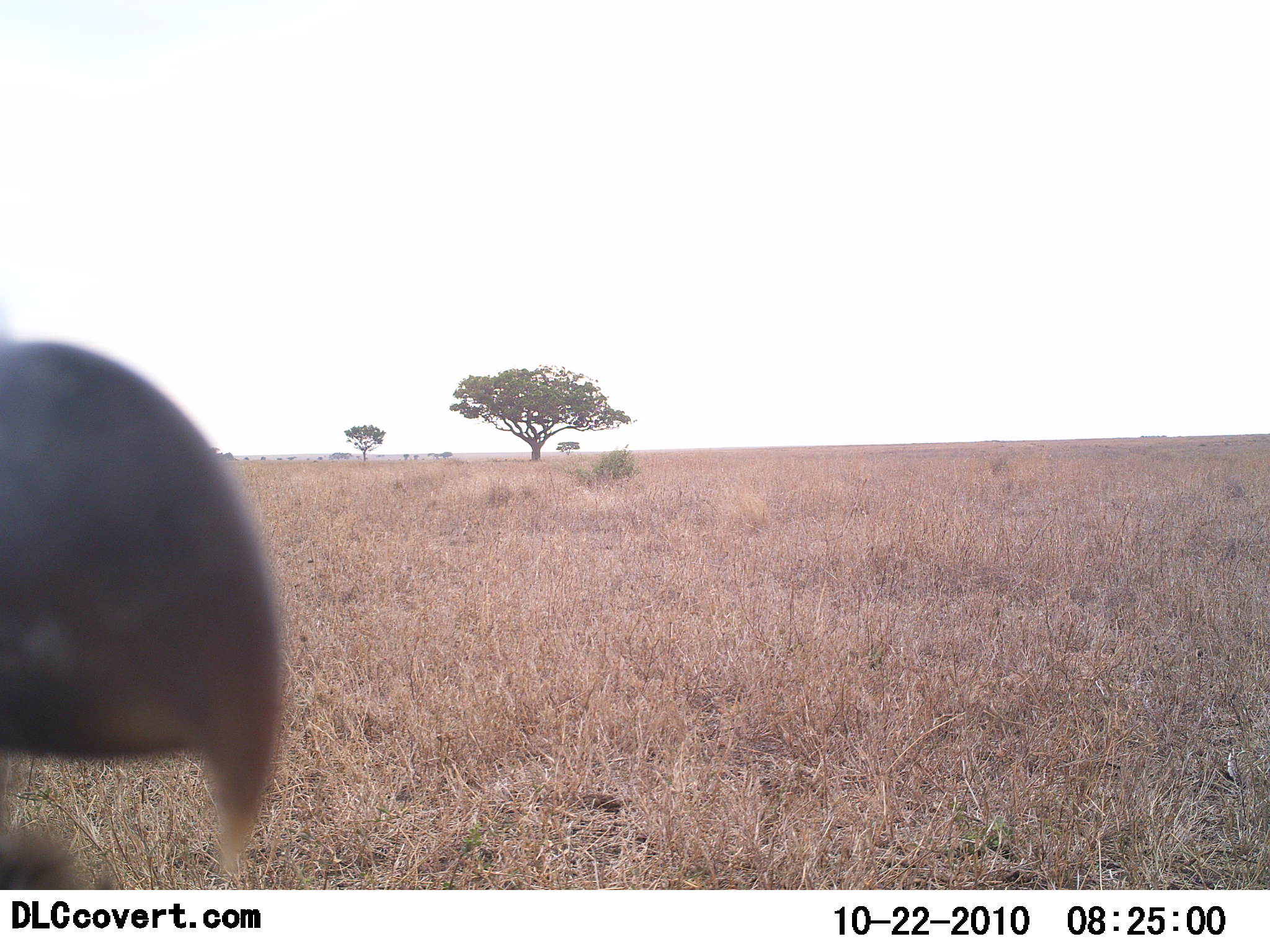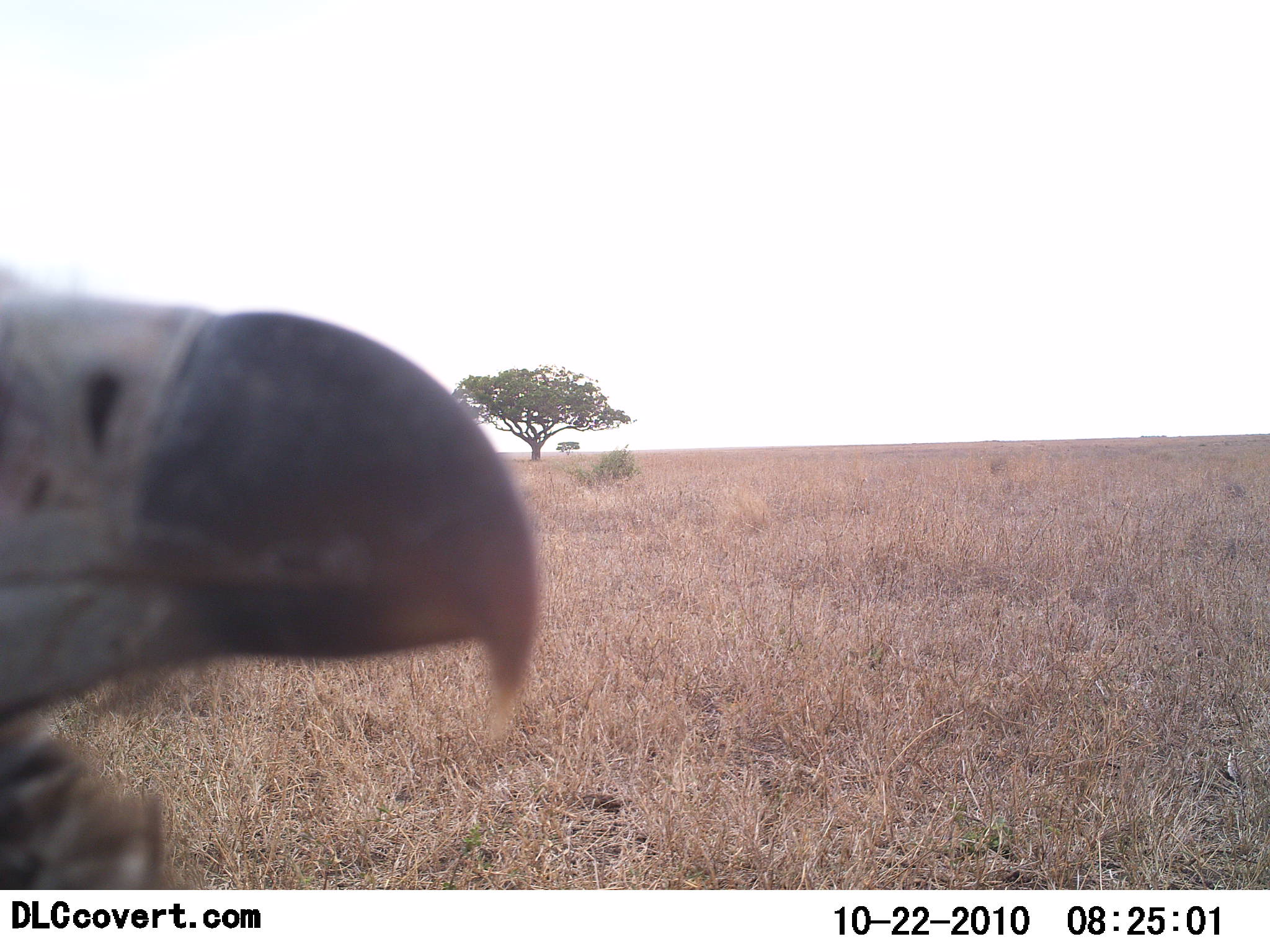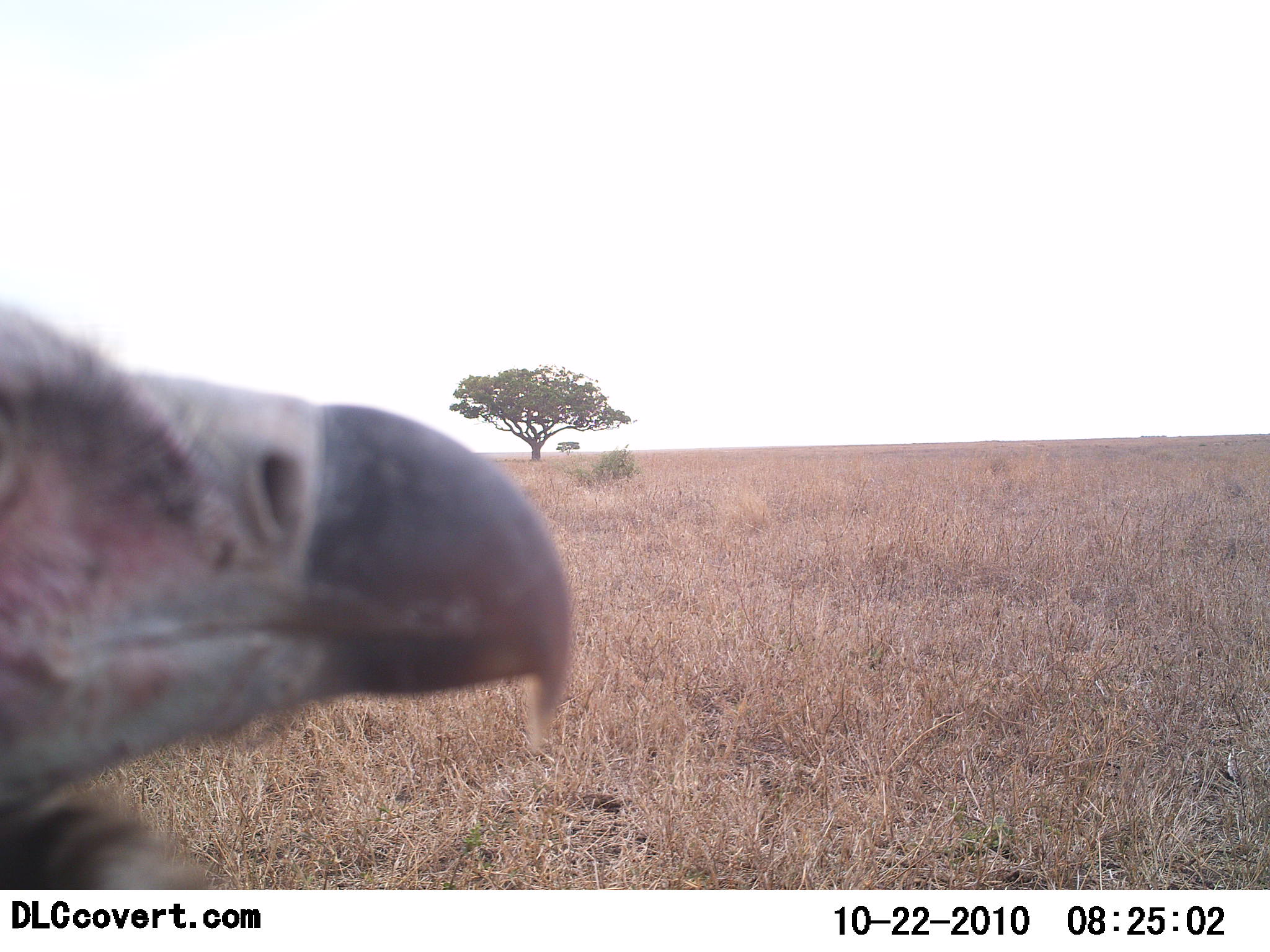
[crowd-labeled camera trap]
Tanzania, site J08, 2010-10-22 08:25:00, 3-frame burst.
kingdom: Animalia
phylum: Chordata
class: Aves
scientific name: Aves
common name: bird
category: otherbird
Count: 1.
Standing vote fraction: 75%.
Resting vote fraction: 17%.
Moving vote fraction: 8%.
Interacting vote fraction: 0%.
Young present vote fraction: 0%.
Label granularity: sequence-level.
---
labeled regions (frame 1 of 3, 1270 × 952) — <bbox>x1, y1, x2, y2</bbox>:
animal: <bbox>0, 321, 286, 889</bbox>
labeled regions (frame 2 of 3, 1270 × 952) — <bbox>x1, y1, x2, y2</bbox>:
animal: <bbox>0, 270, 538, 889</bbox>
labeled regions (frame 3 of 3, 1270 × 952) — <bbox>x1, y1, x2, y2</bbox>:
animal: <bbox>0, 297, 572, 889</bbox>